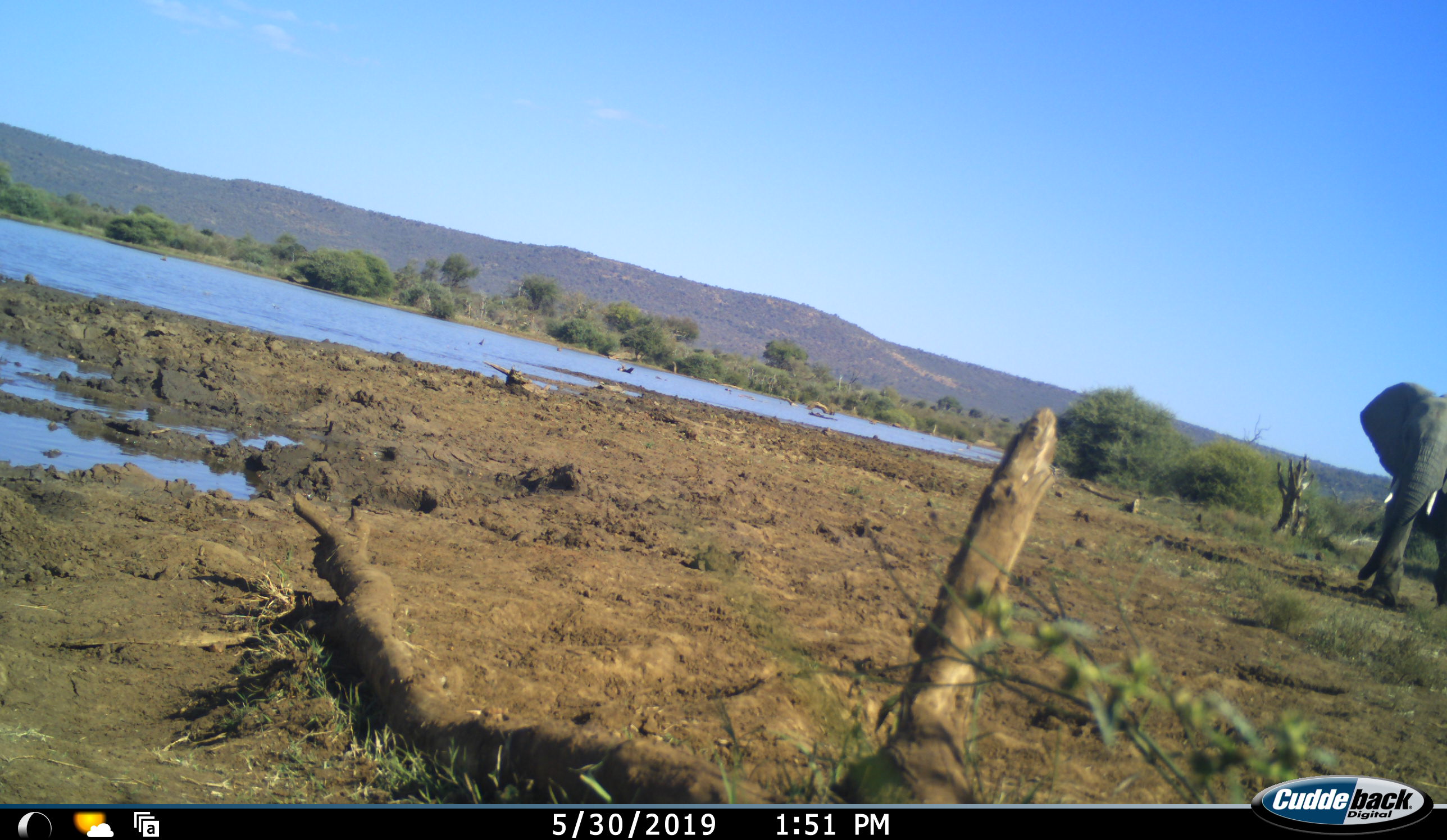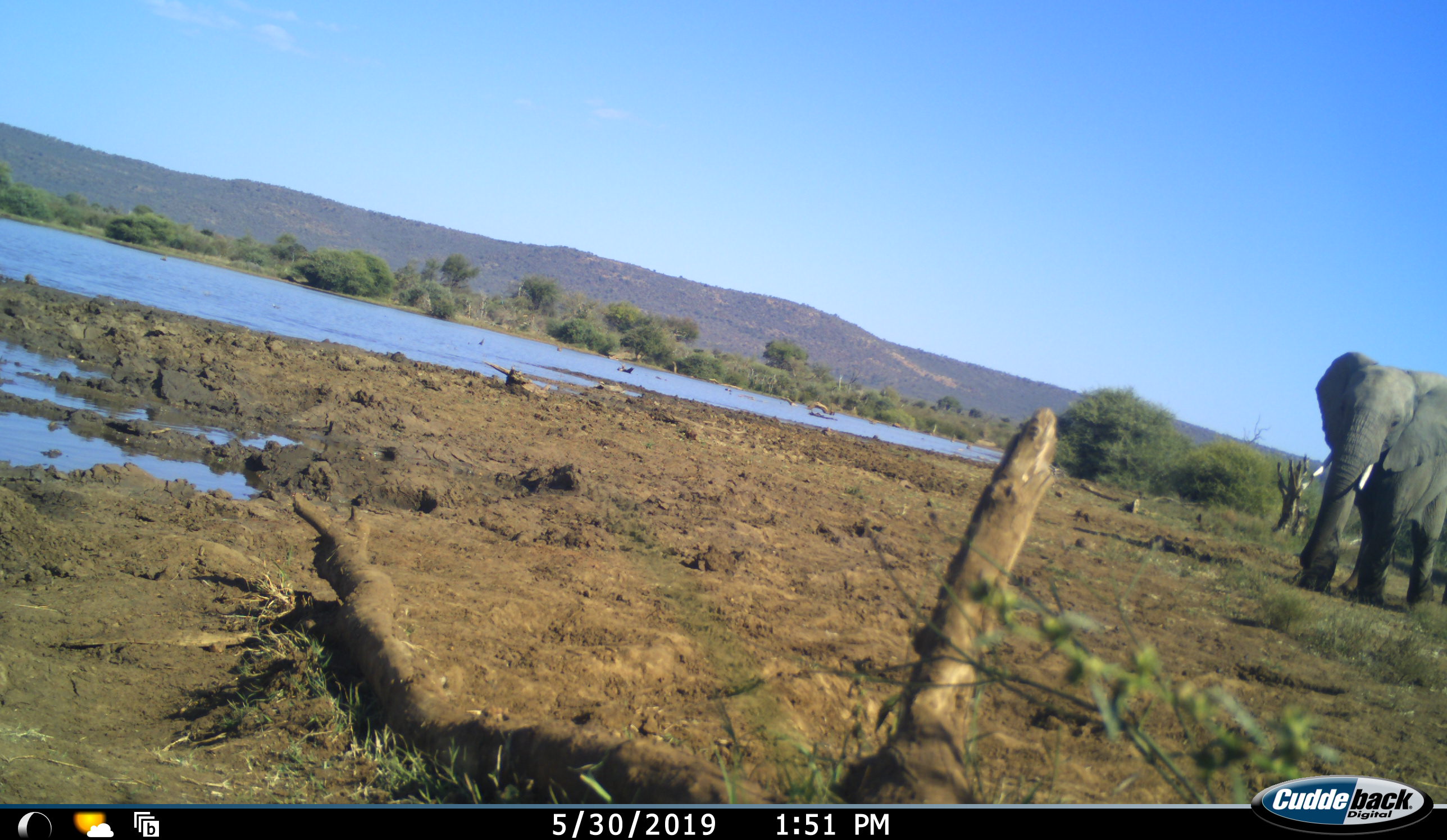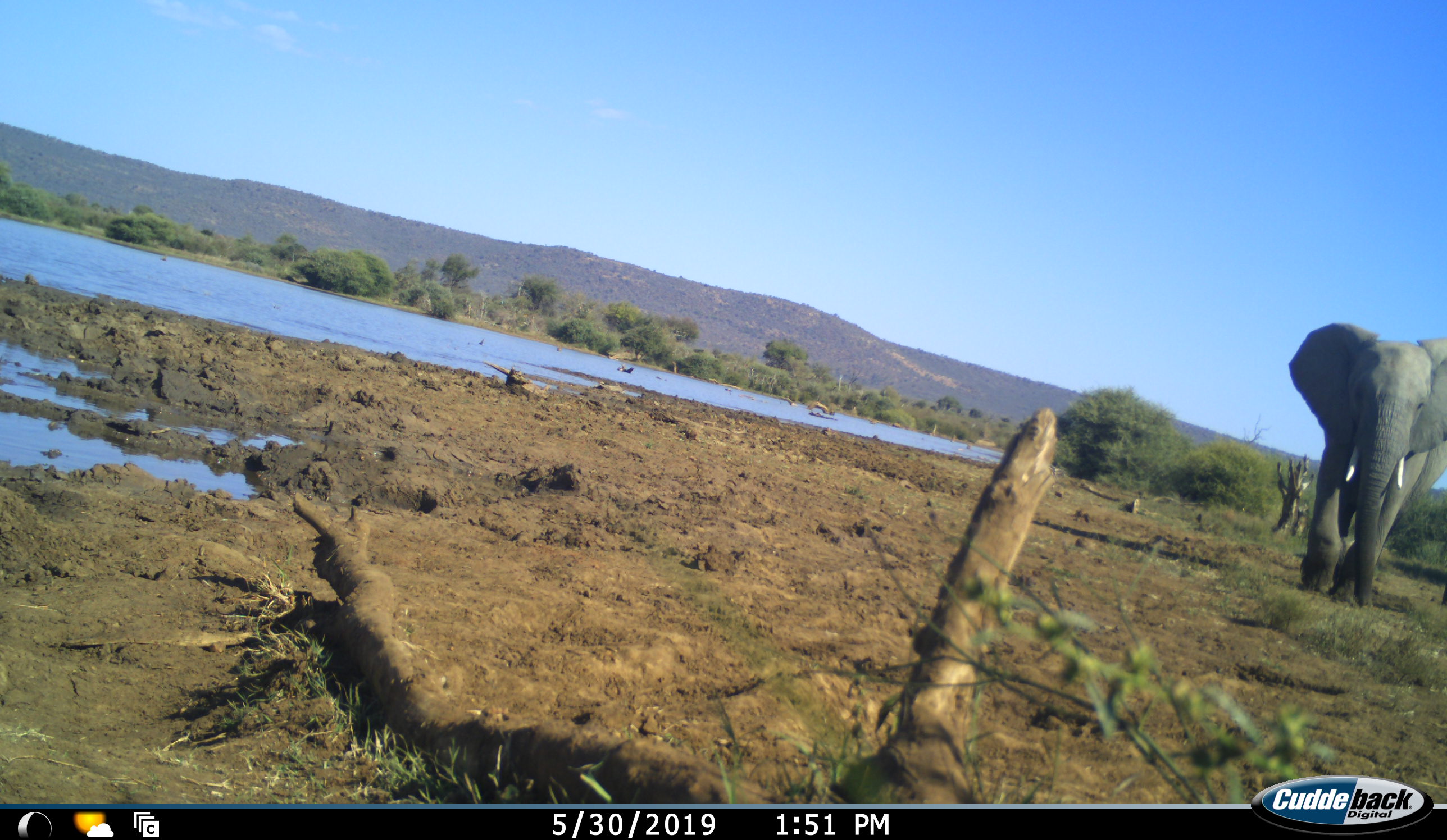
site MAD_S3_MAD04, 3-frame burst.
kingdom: Animalia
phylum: Chordata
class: Mammalia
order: Proboscidea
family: Elephantidae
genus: Loxodonta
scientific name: Loxodonta africana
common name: african bush elephant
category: elephant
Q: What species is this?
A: Elephant (african bush elephant) (Loxodonta africana).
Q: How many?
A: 1.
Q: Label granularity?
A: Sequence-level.